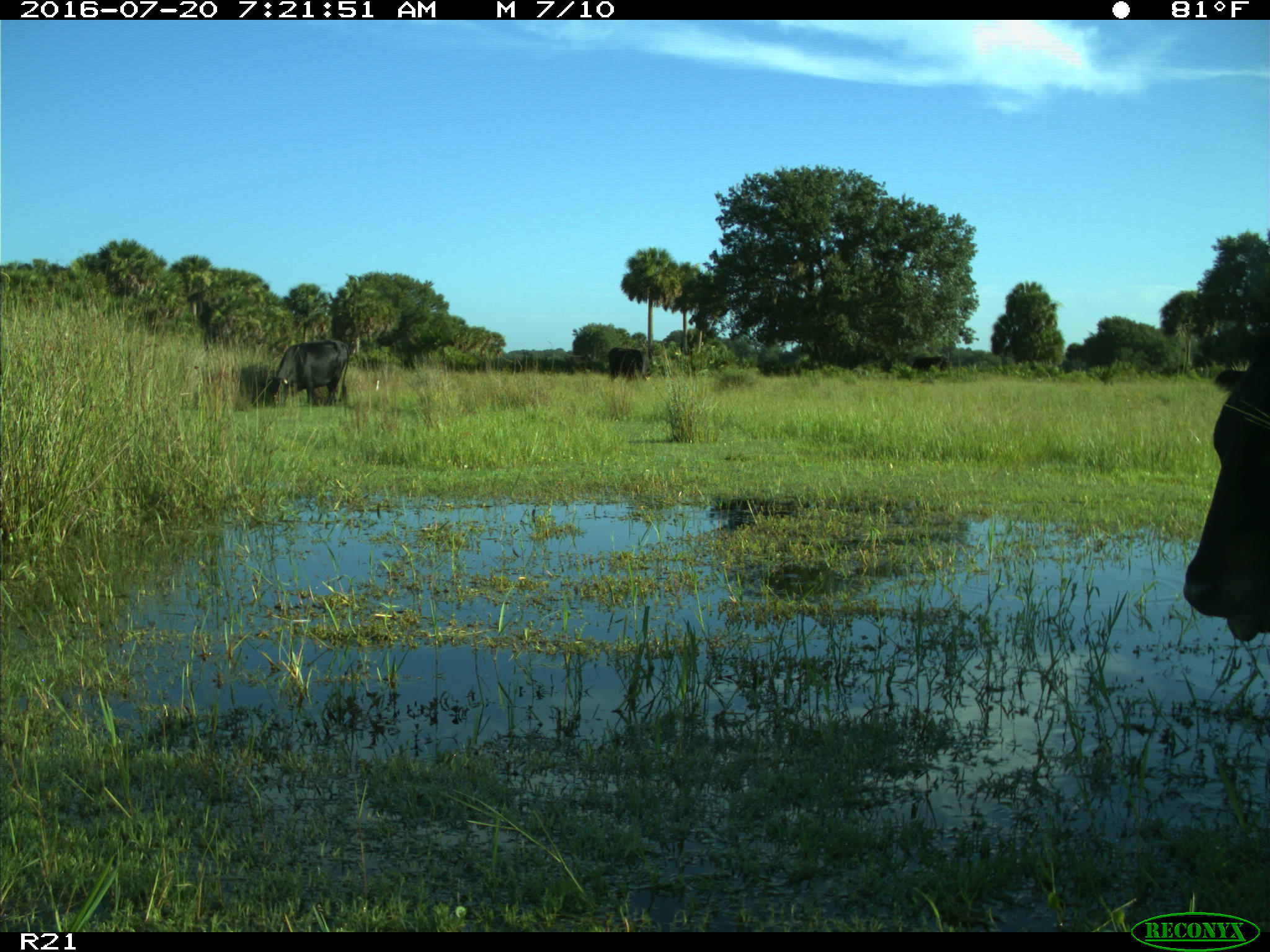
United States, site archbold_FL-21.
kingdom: Animalia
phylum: Chordata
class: Mammalia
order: Artiodactyla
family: Bovidae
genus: Bos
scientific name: Bos taurus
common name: domestic cow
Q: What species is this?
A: Bos taurus (domestic cow).